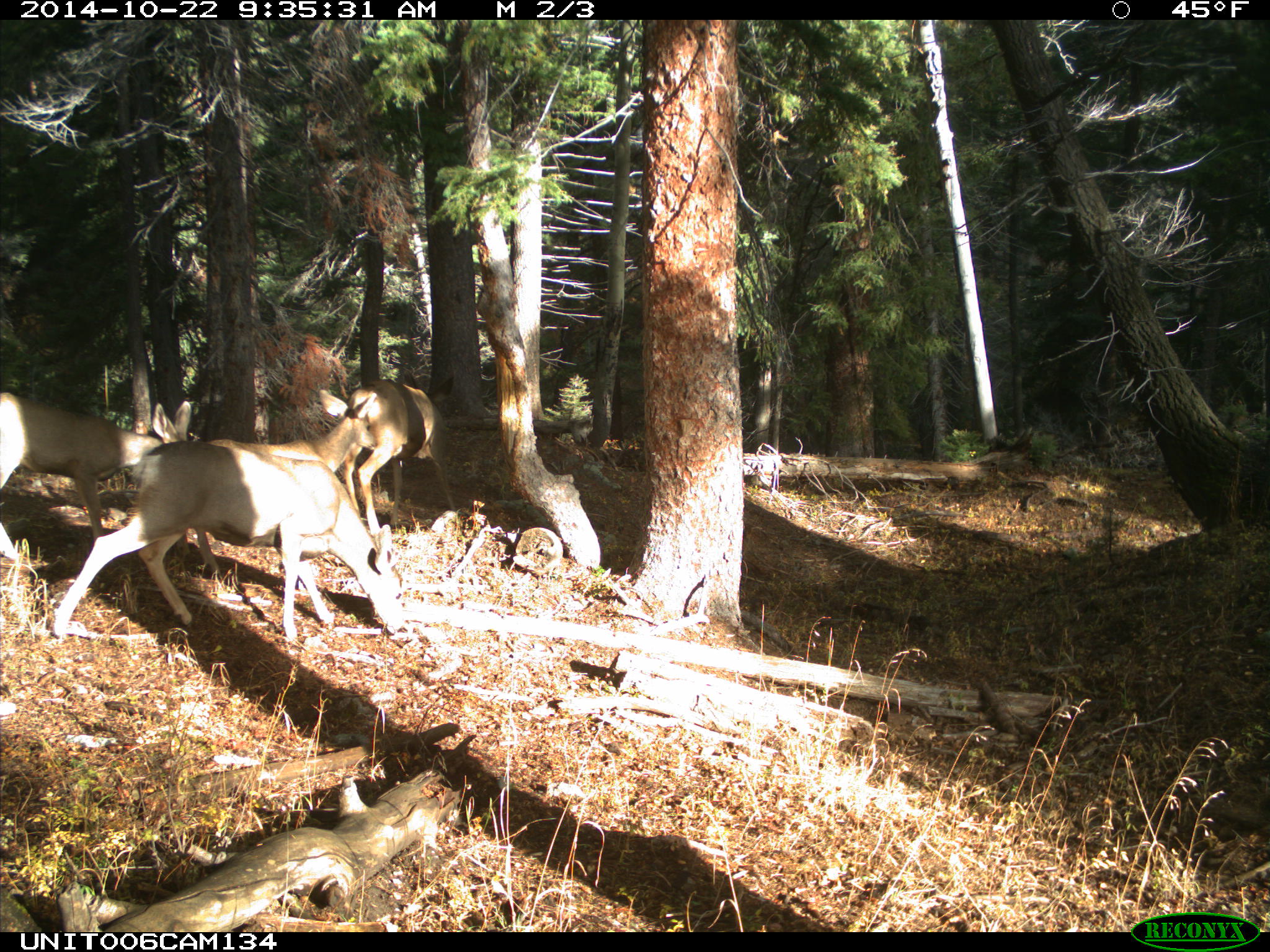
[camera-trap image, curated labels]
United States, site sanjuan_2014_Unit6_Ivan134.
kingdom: Animalia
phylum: Chordata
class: Mammalia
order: Artiodactyla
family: Cervidae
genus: Odocoileus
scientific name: Odocoileus hemionus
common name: mule deer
Odocoileus hemionus (mule deer).